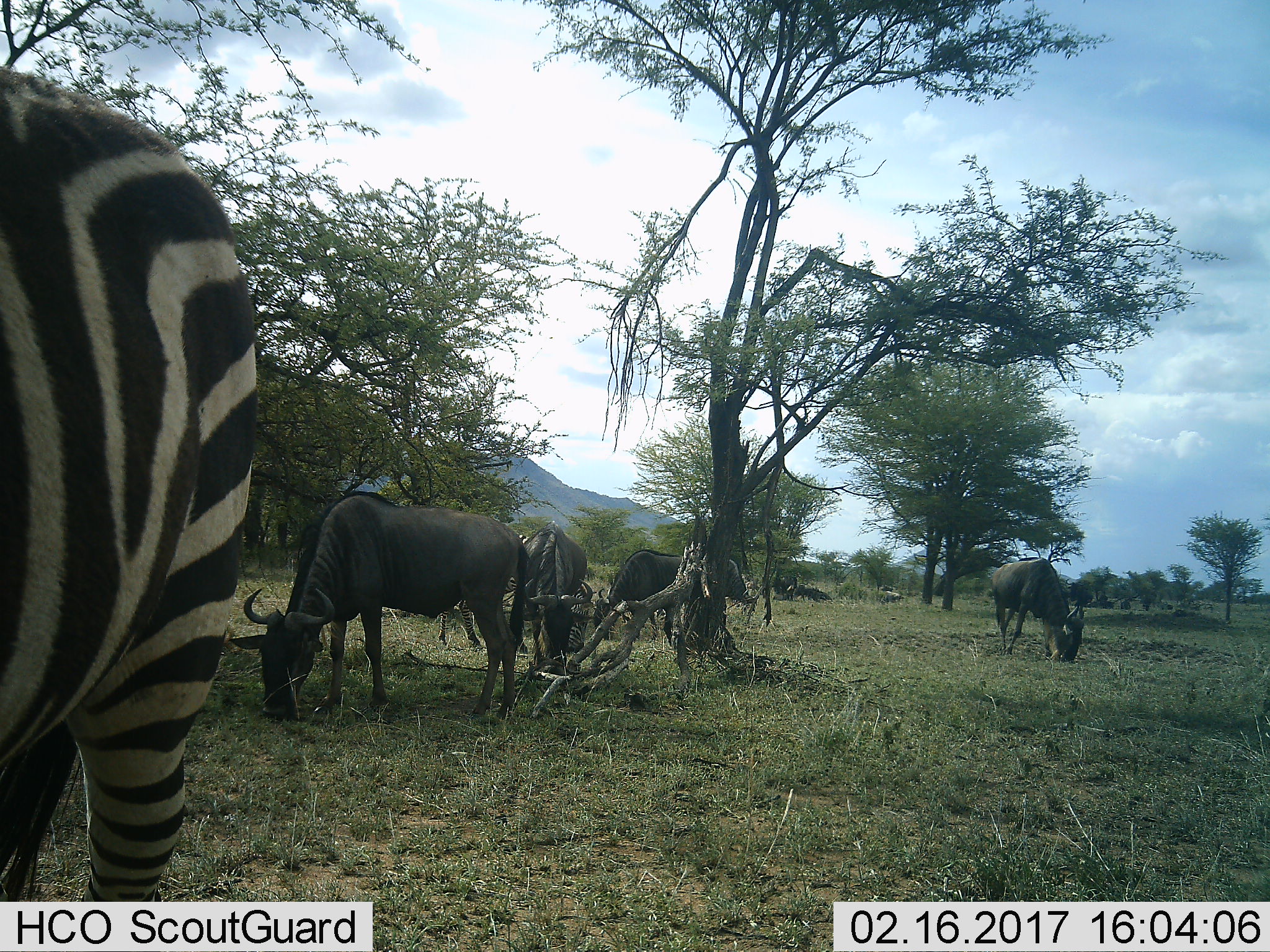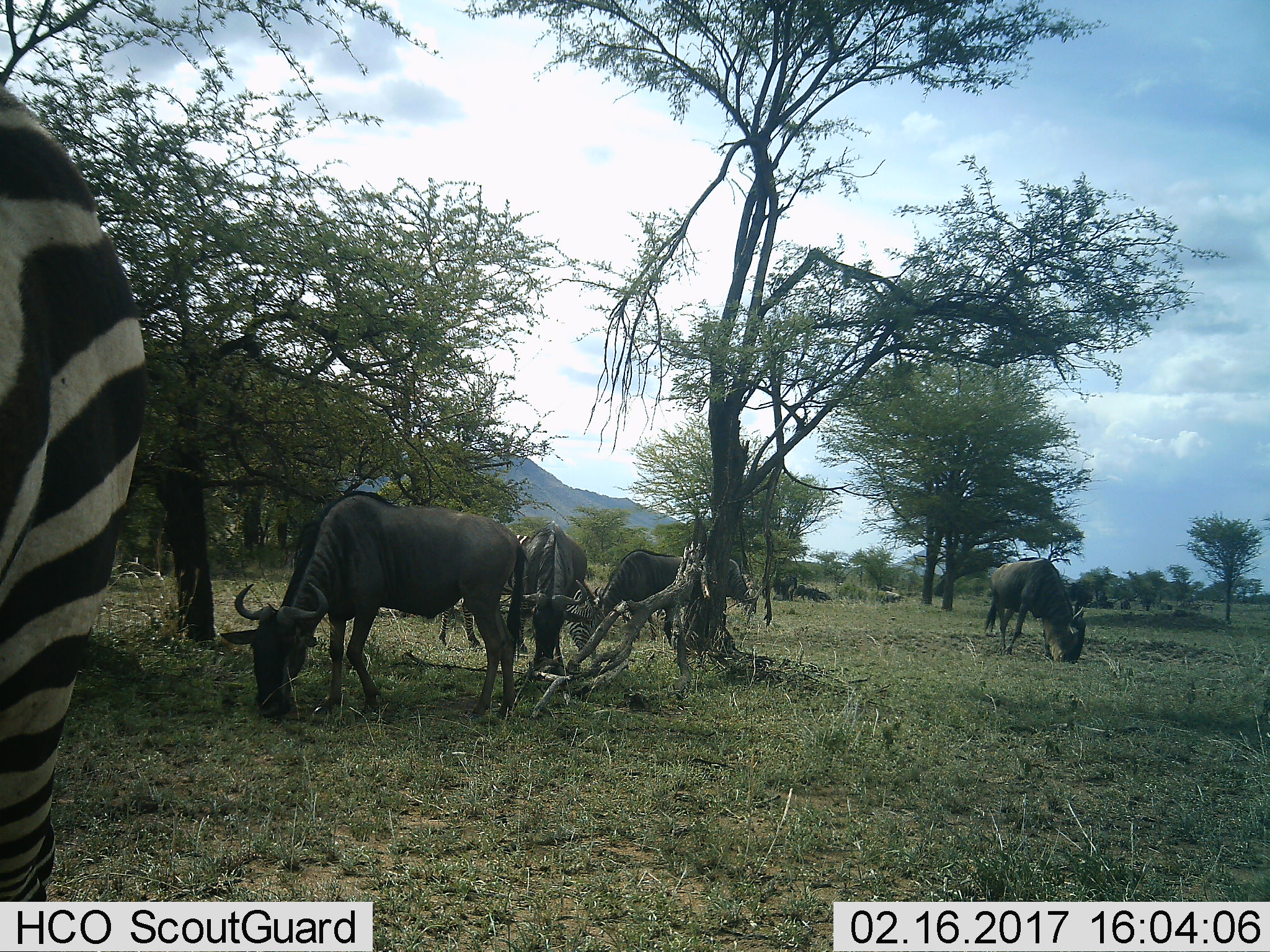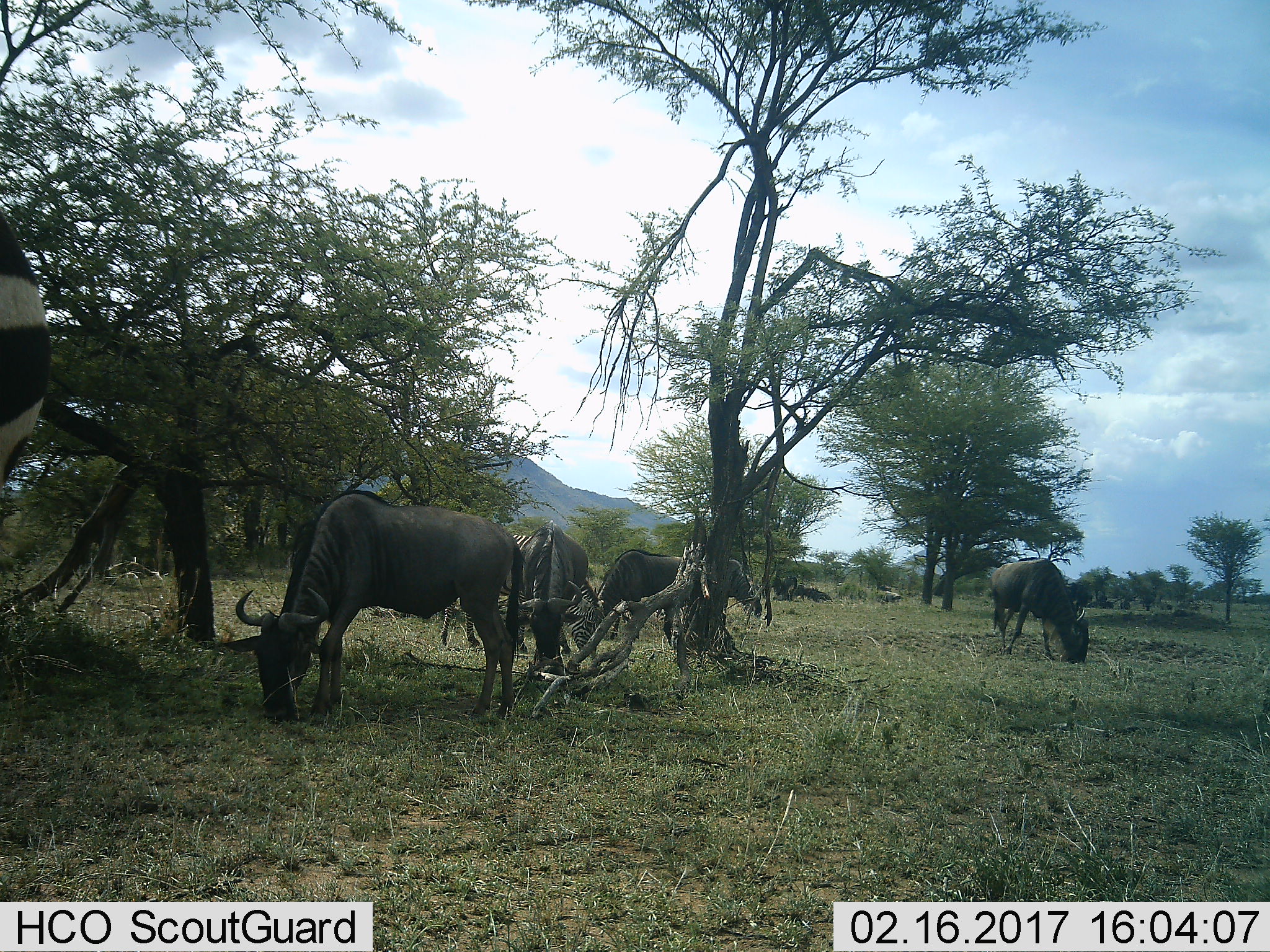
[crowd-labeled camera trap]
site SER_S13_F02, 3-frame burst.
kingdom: Animalia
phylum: Chordata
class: Mammalia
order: Artiodactyla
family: Bovidae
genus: Connochaetes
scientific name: Connochaetes taurinus taurinus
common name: blue wildebeest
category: wildebeestblue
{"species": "wildebeestblue (blue wildebeest) (Connochaetes taurinus taurinus)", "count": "5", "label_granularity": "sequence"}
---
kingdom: Animalia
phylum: Chordata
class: Mammalia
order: Perissodactyla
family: Equidae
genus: Equus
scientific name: Equus quagga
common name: plains zebra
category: zebraplains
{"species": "zebraplains (plains zebra) (Equus quagga)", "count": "2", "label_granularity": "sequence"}